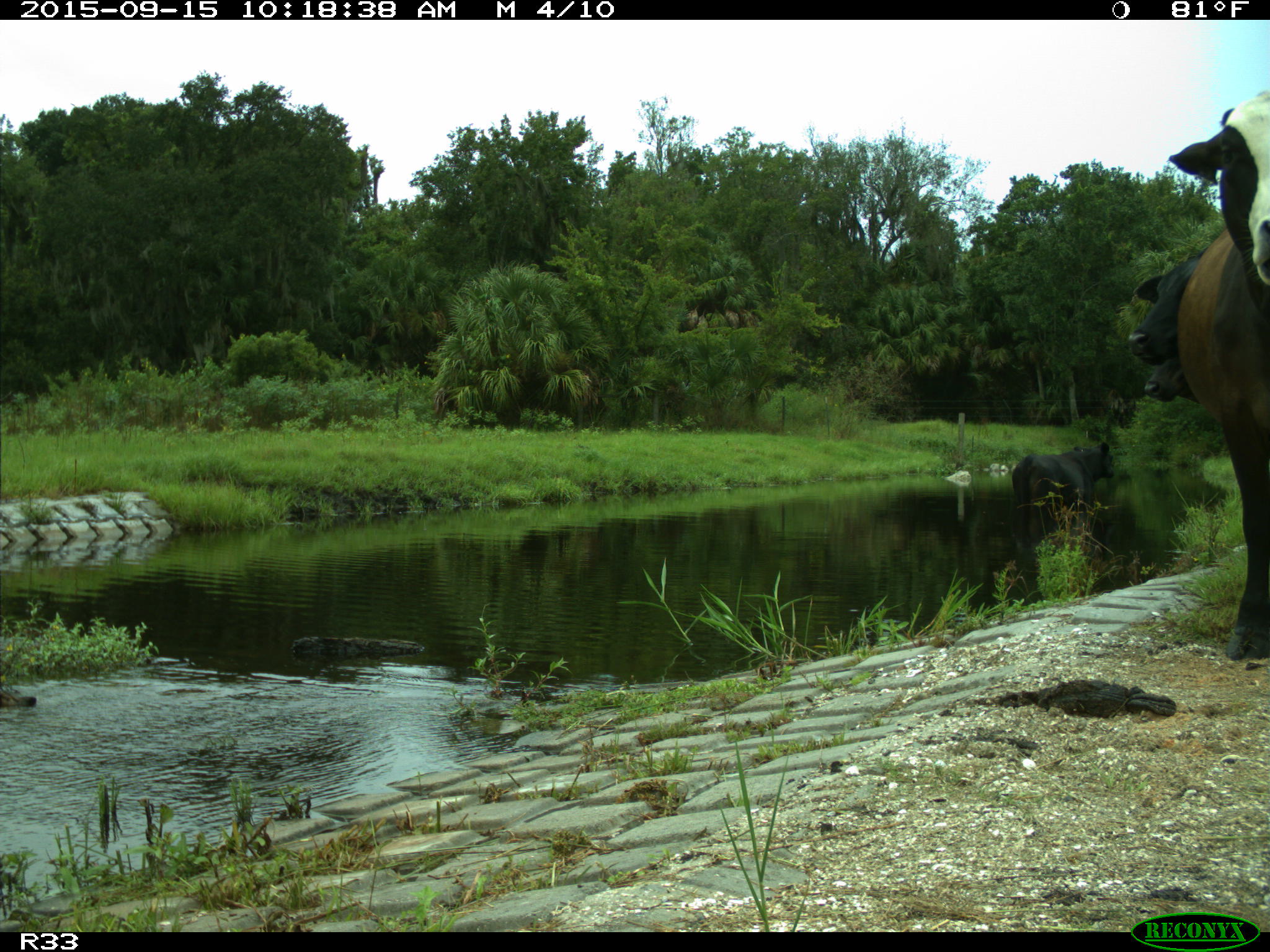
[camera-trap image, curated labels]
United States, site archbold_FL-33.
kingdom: Animalia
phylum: Chordata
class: Mammalia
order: Artiodactyla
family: Bovidae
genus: Bos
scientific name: Bos taurus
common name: domestic cow